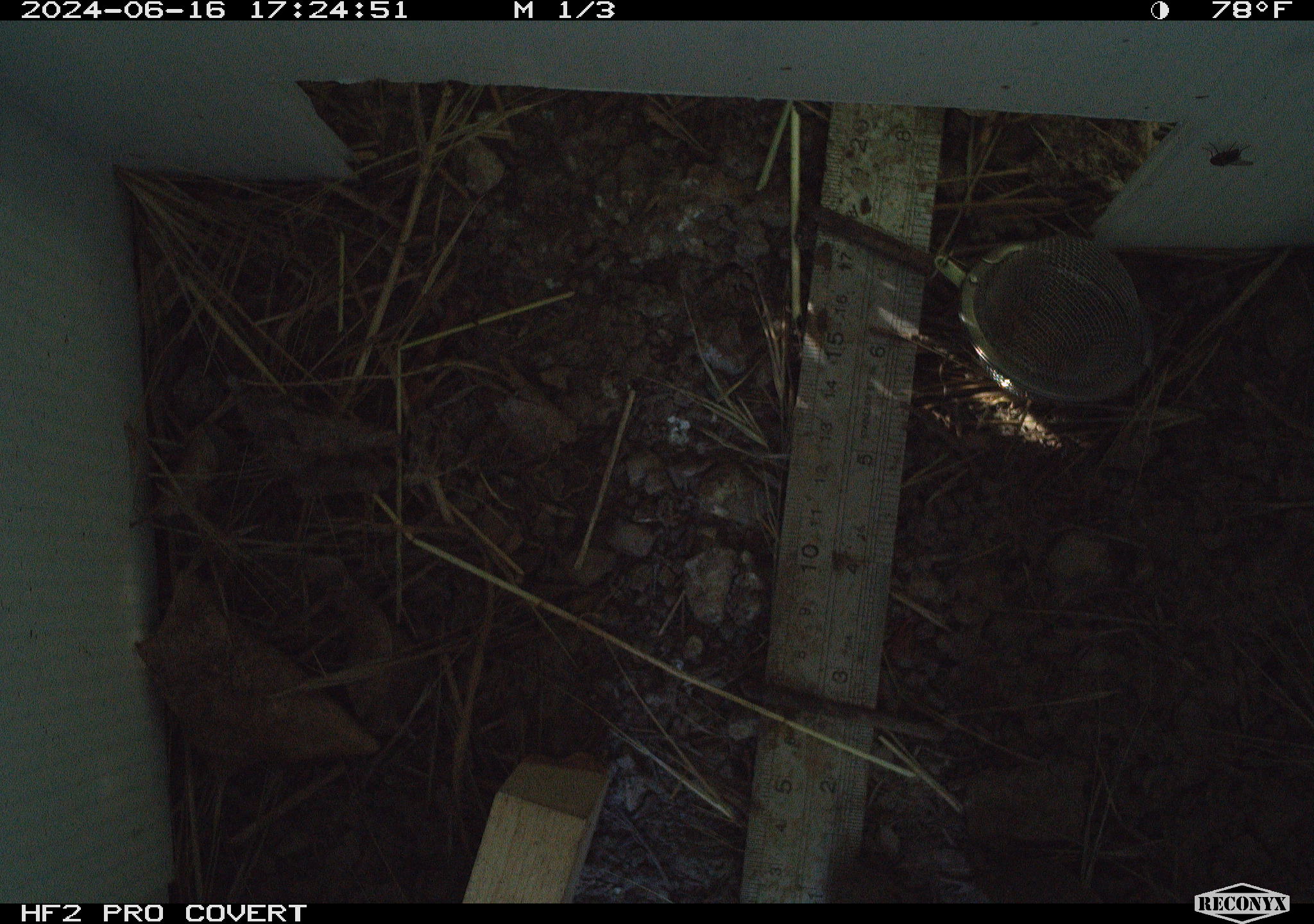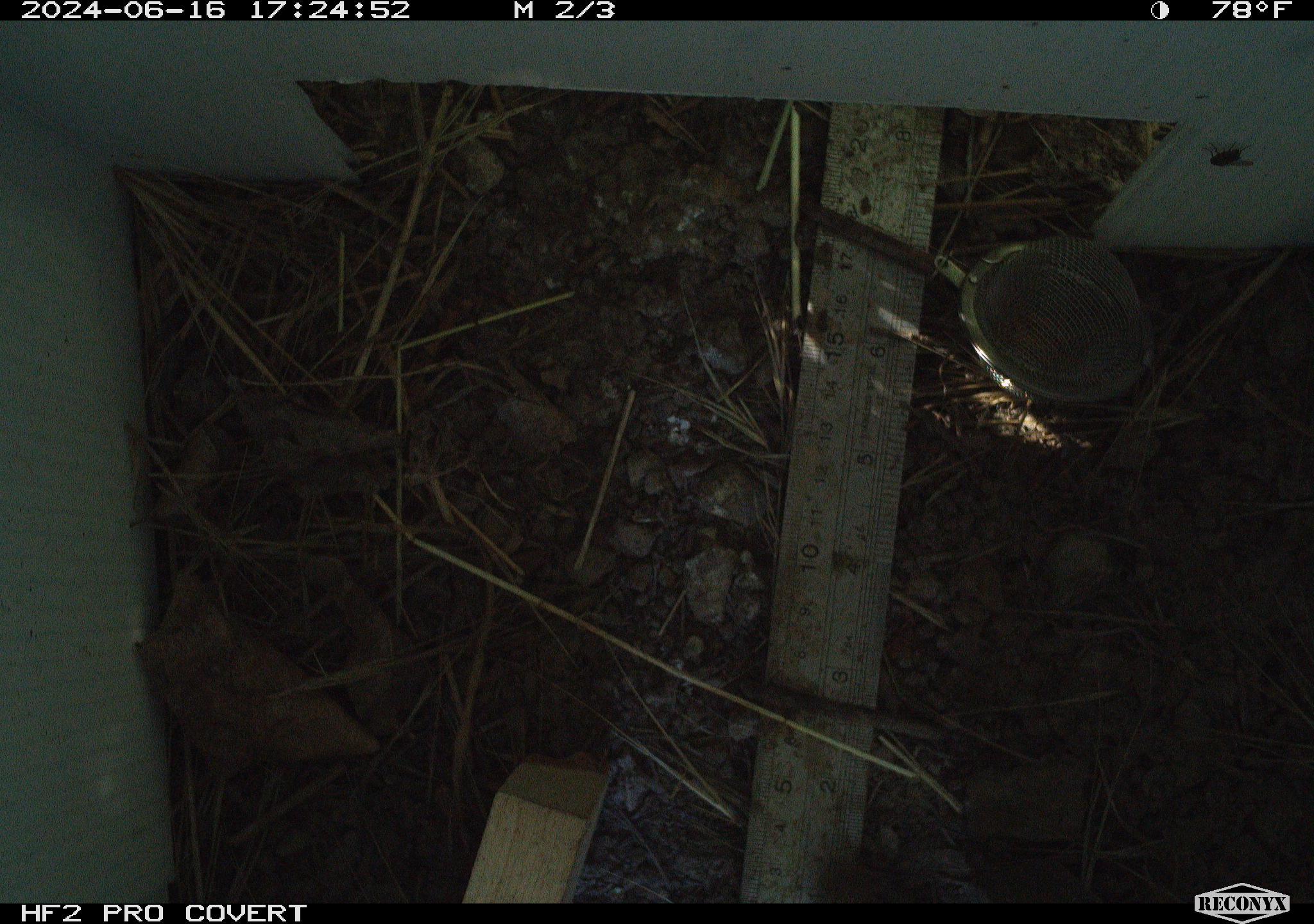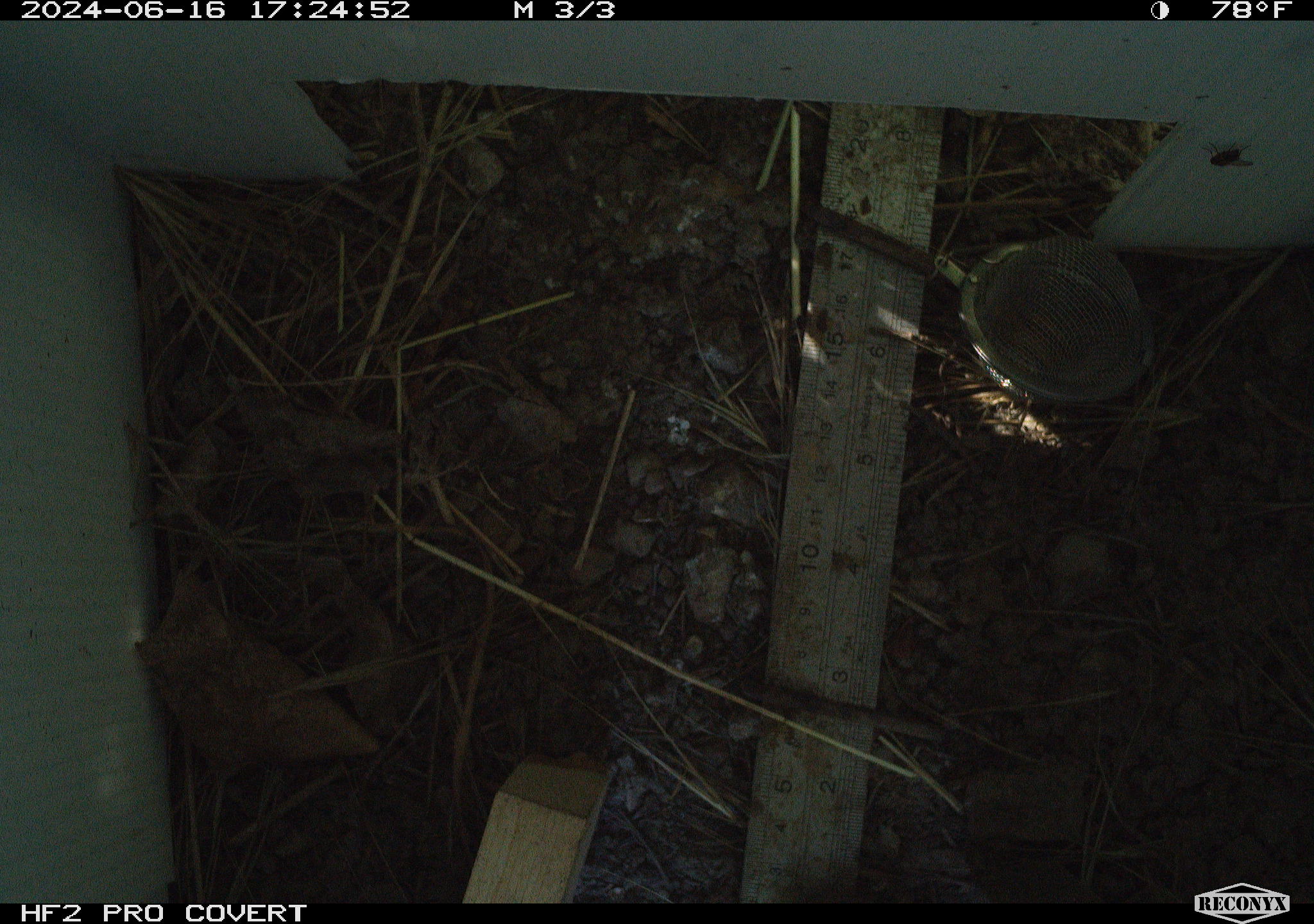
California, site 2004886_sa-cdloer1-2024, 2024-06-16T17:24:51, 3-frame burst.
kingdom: Animalia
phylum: Chordata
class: Mammalia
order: Rodentia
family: Cricetidae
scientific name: Arvicolinae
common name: voles, lemmings, and muskrats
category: arvicolinae subfamily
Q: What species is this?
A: Arvicolinae subfamily (voles, lemmings, and muskrats) (Arvicolinae).